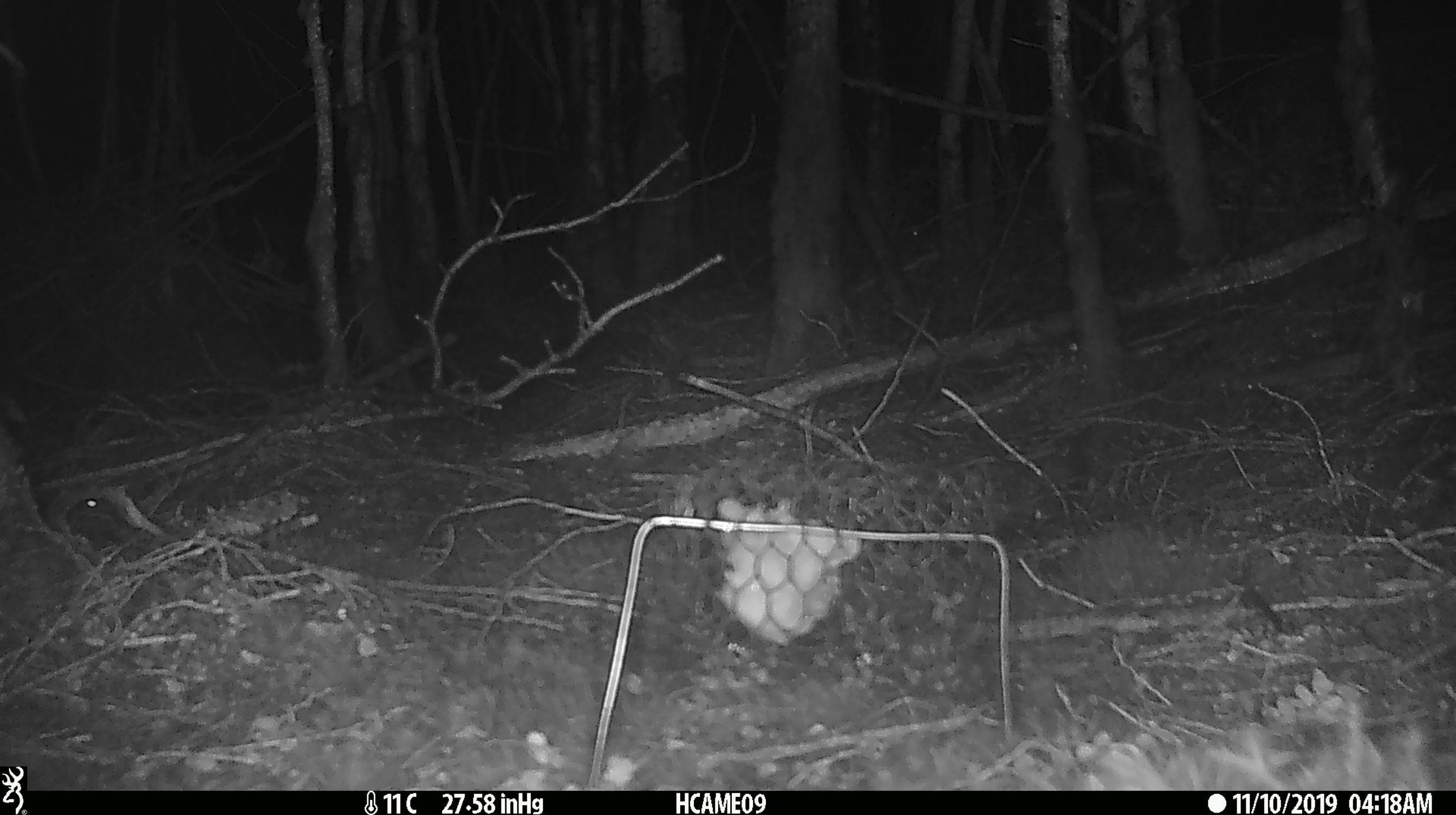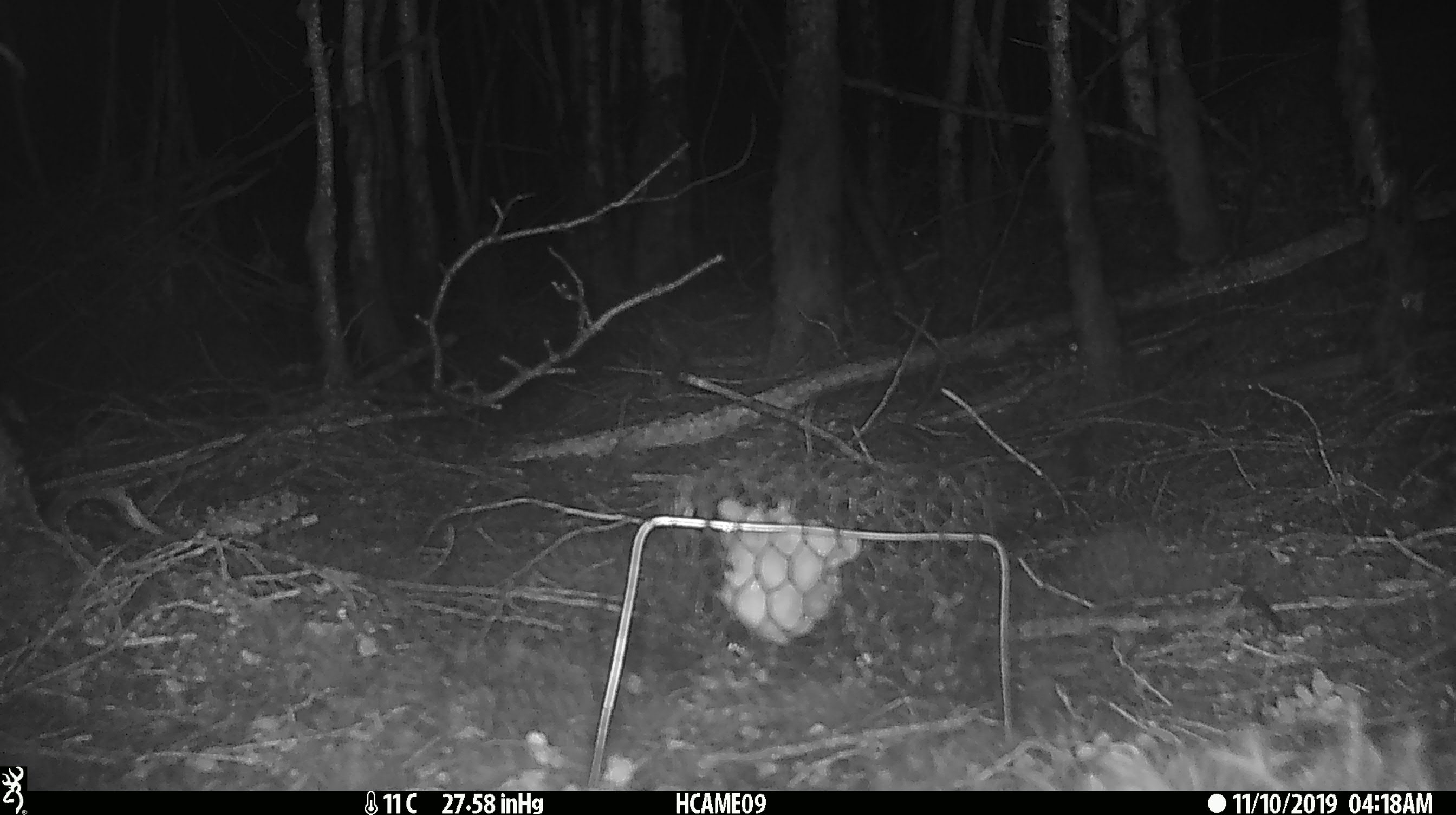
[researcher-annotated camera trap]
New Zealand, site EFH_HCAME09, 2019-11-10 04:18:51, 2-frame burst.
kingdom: Animalia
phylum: Chordata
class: Mammalia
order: Rodentia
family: Muridae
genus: Mus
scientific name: Mus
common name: mouse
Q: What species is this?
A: Mouse (Mus).